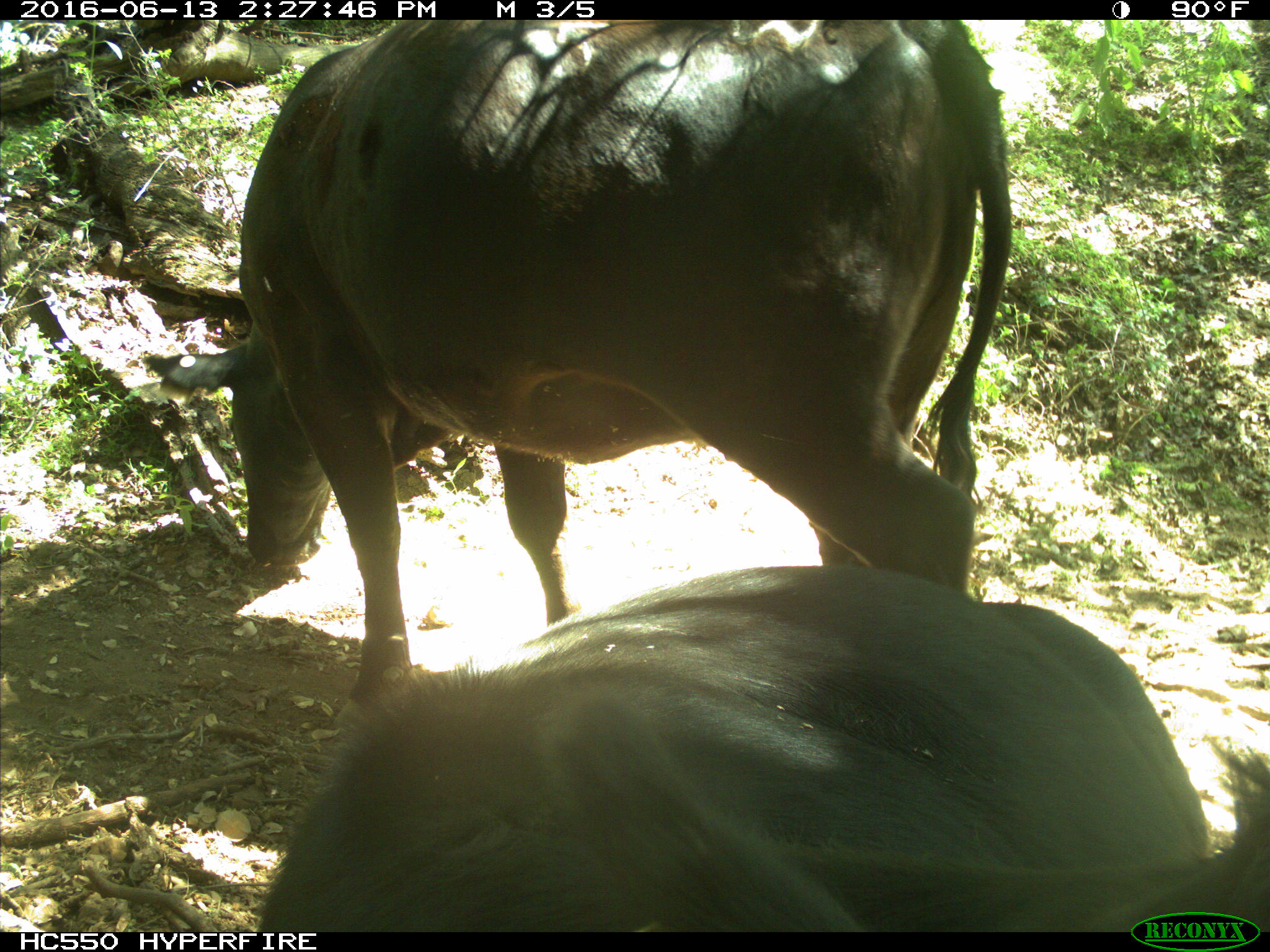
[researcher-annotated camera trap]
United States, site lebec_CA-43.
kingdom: Animalia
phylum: Chordata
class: Mammalia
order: Artiodactyla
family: Bovidae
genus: Bos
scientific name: Bos taurus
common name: domestic cow